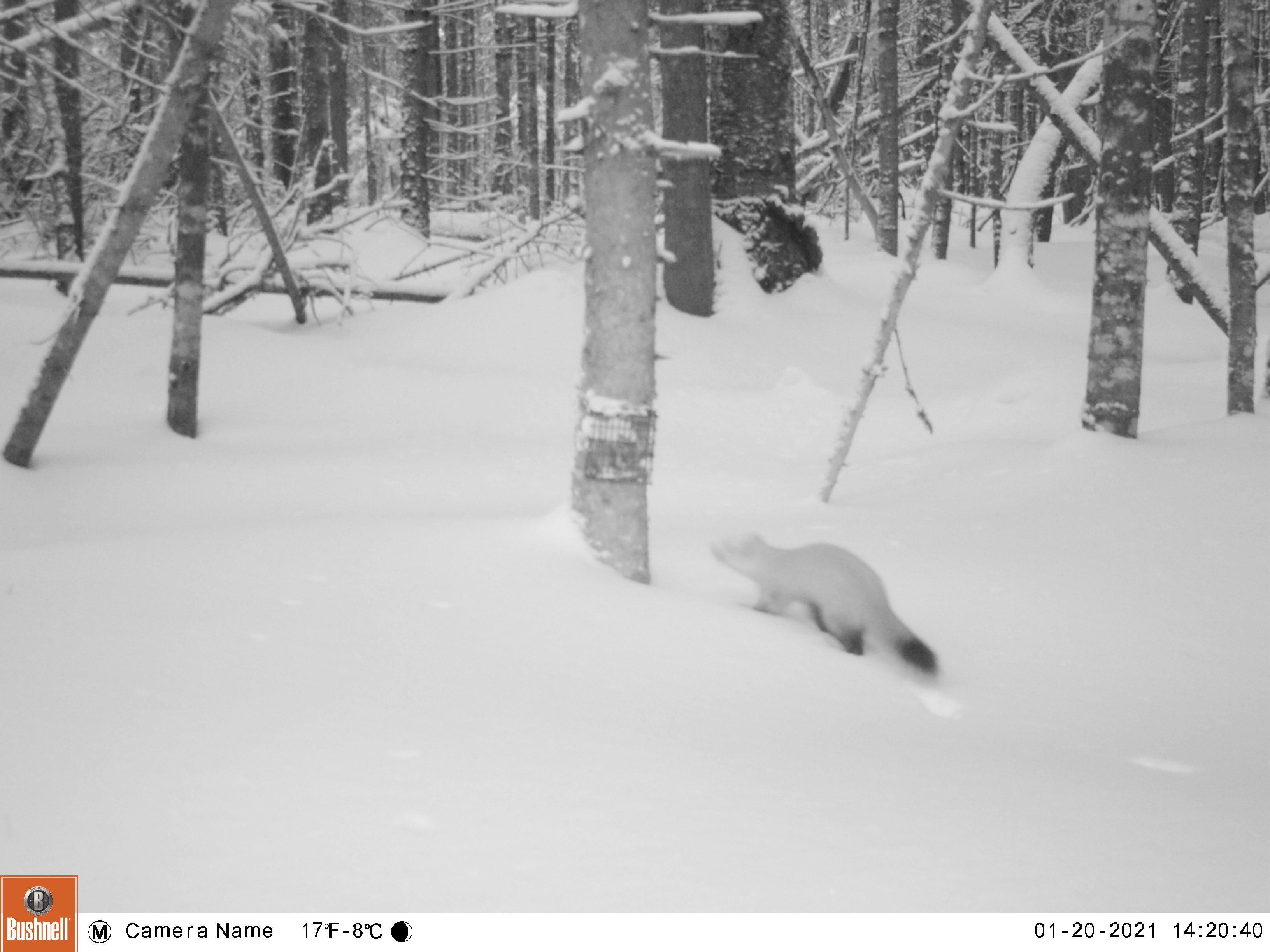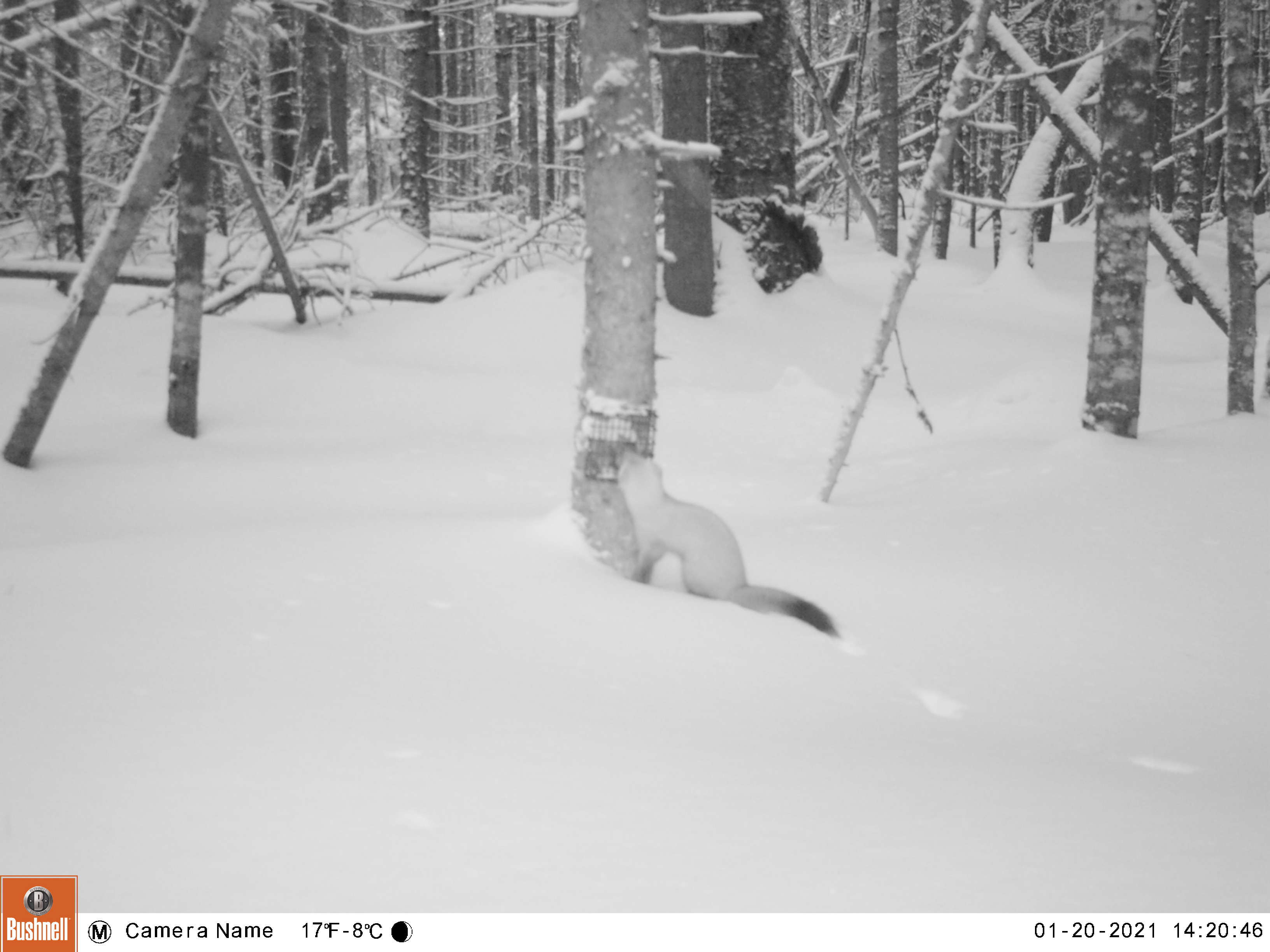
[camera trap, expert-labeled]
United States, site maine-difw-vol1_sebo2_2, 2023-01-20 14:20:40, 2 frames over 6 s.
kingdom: Animalia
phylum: Chordata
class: Mammalia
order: Carnivora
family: Mustelidae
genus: Martes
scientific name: Martes americana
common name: american marten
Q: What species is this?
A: American marten (Martes americana).